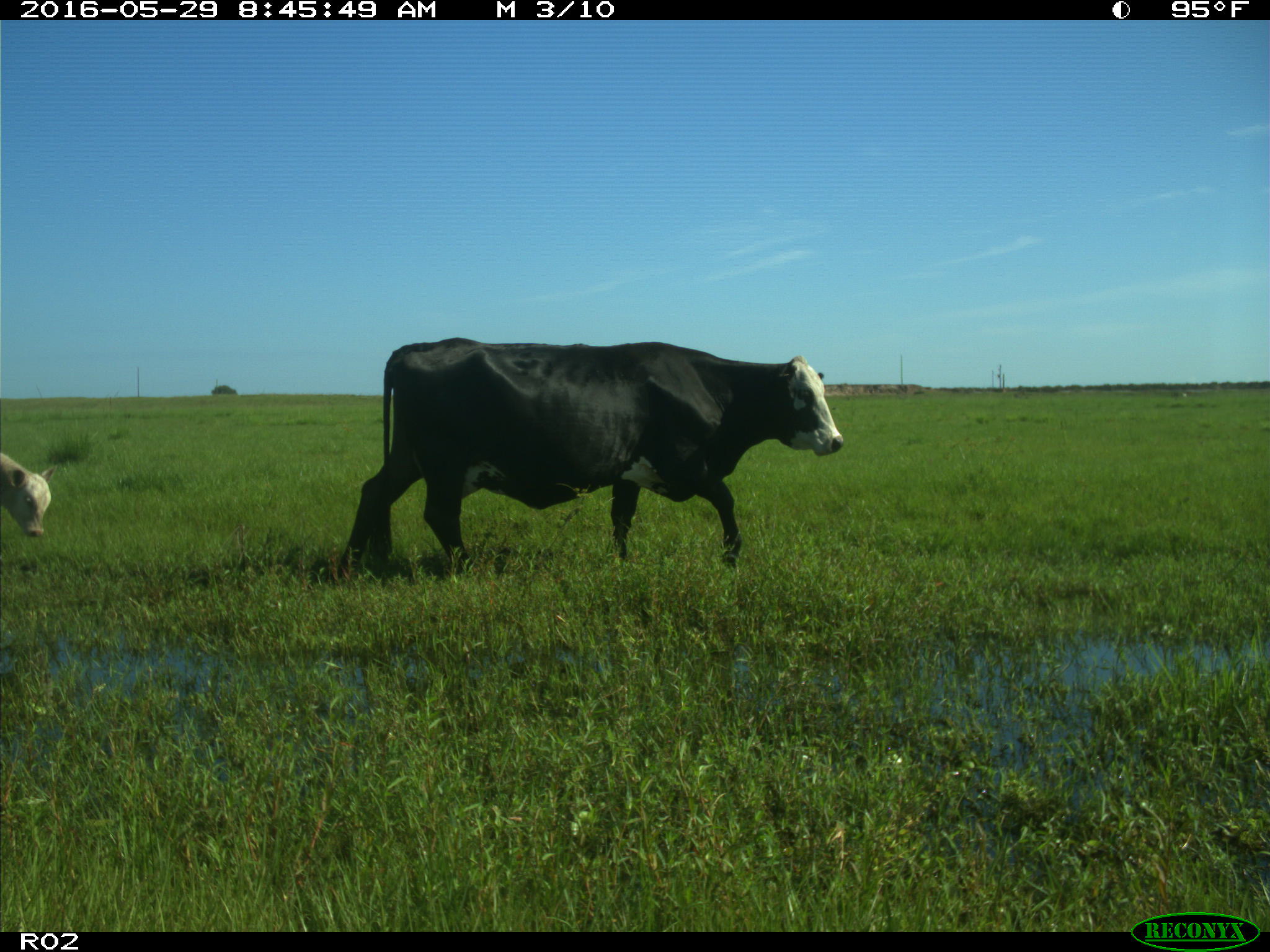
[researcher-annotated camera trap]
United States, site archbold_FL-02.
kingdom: Animalia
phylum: Chordata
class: Mammalia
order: Artiodactyla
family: Bovidae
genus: Bos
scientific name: Bos taurus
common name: domestic cow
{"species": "Bos taurus (domestic cow)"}